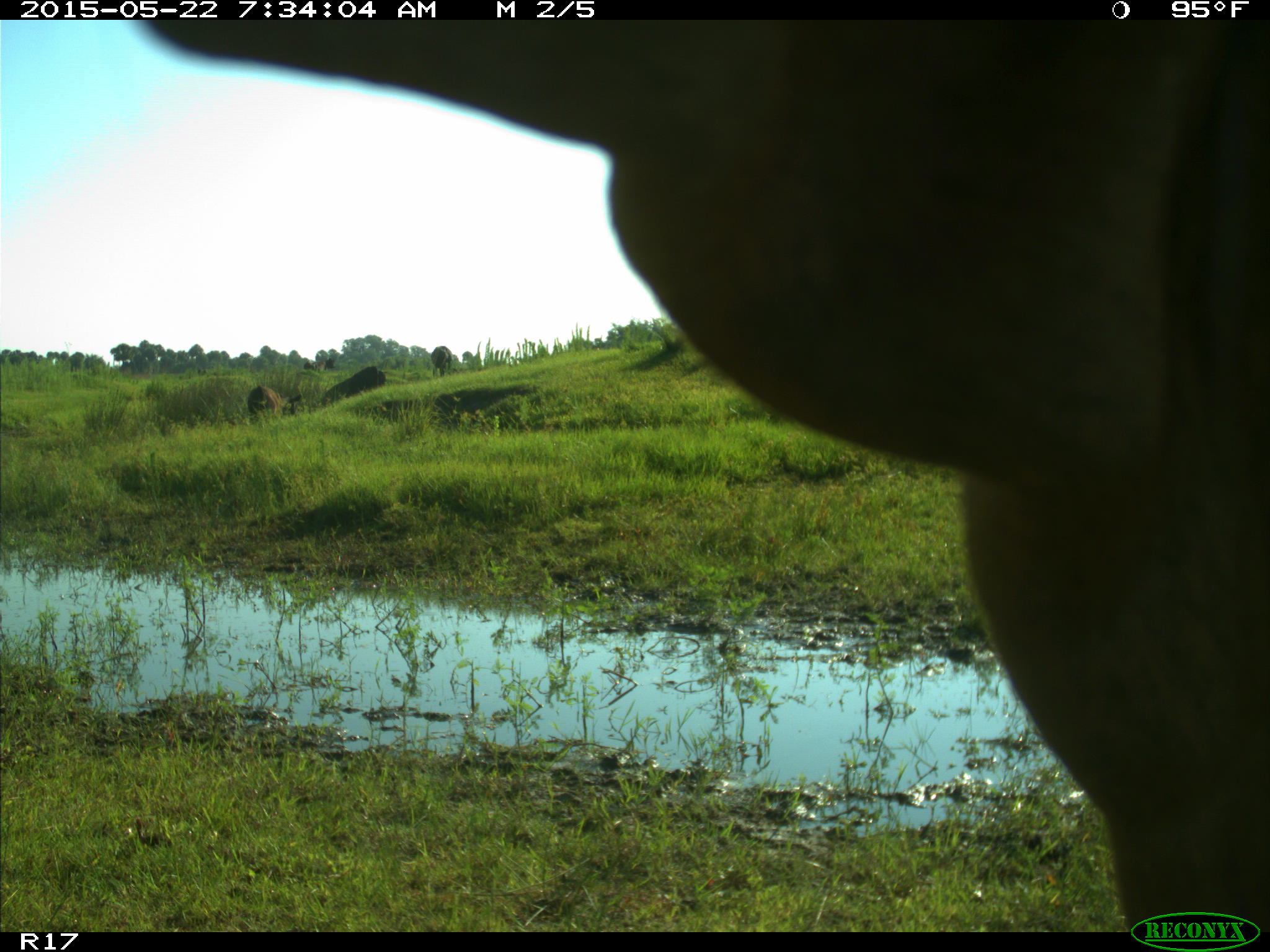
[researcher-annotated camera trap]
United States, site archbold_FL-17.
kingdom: Animalia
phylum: Chordata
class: Mammalia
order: Artiodactyla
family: Bovidae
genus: Bos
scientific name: Bos taurus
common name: domestic cow